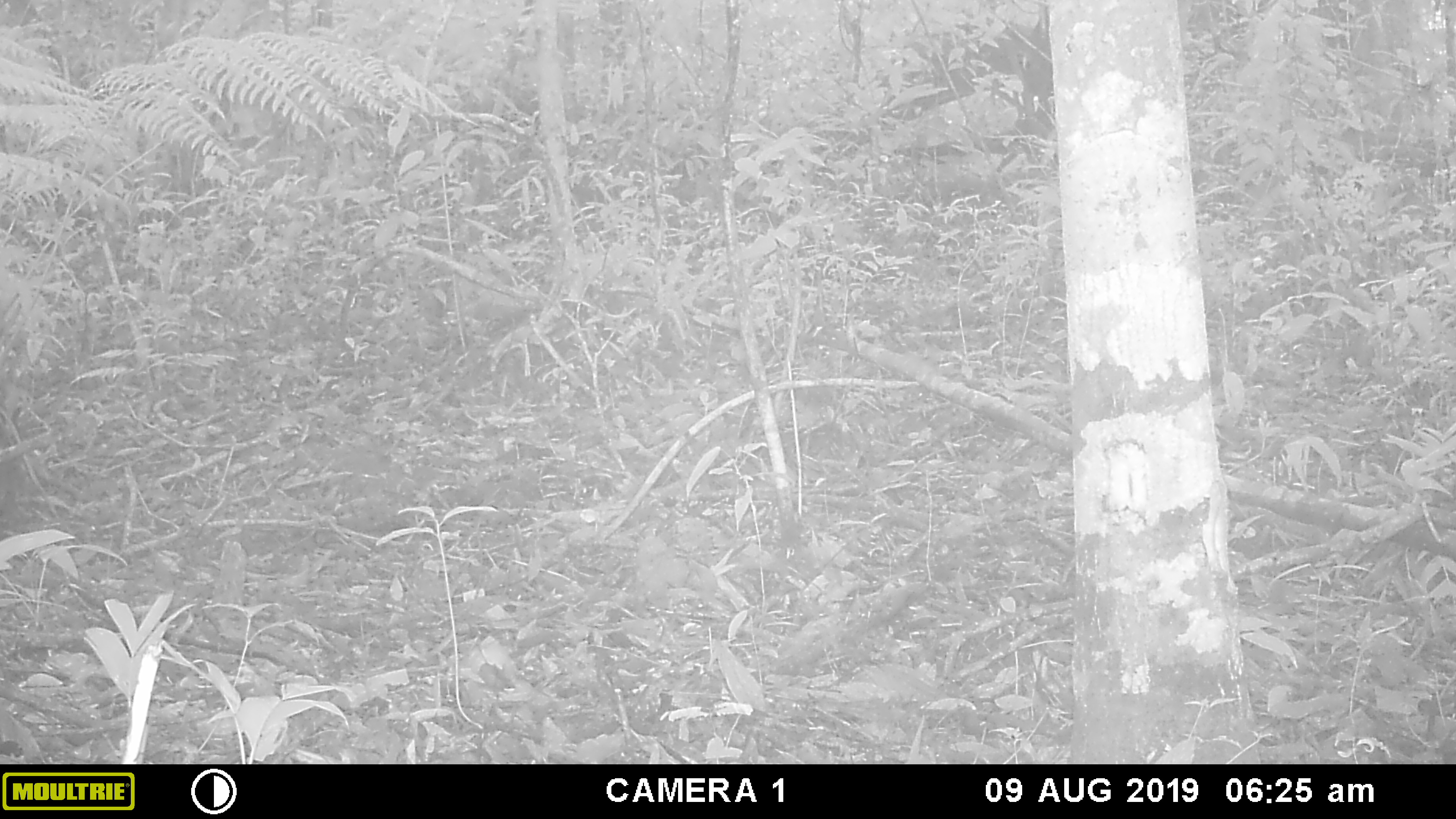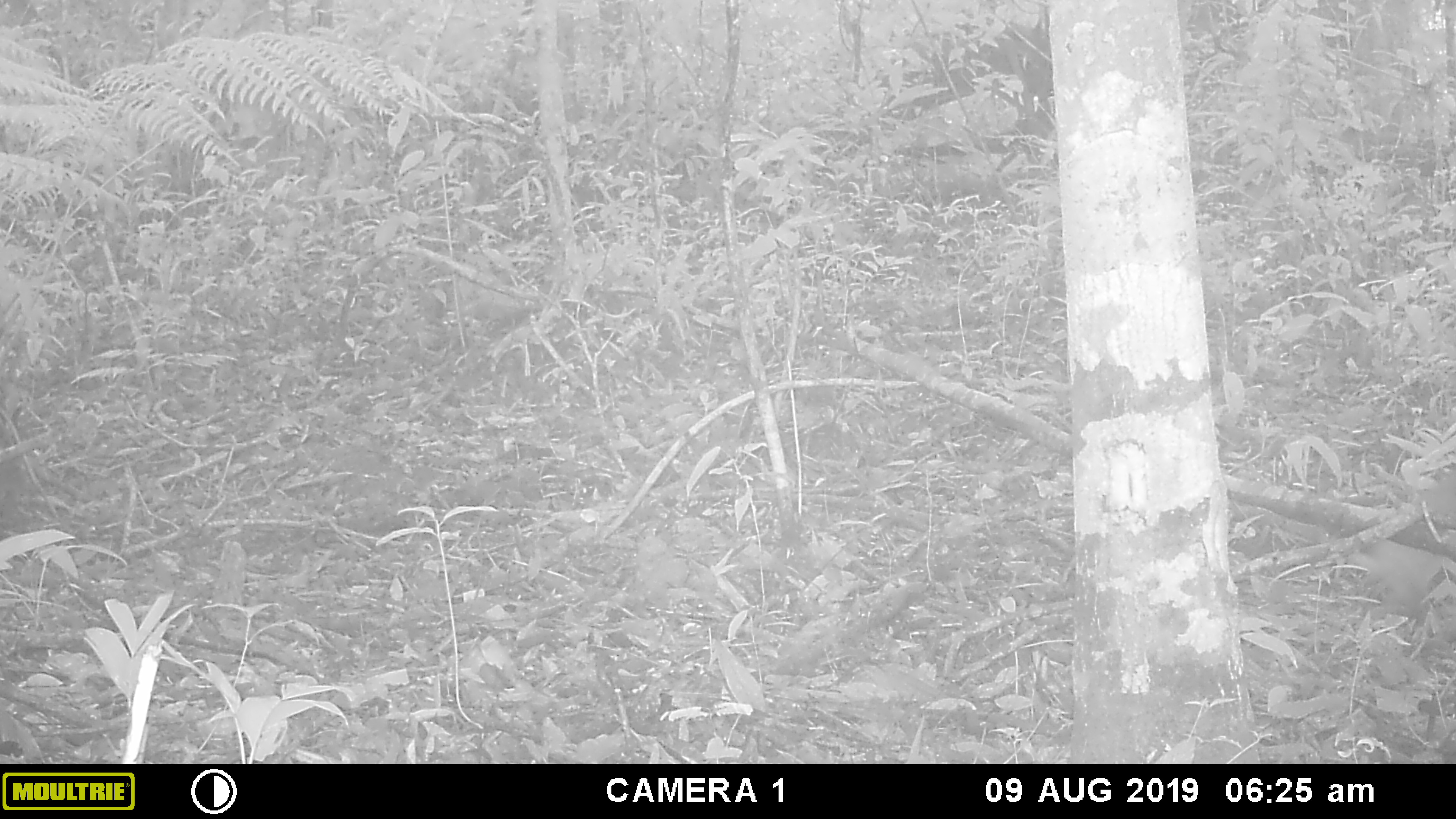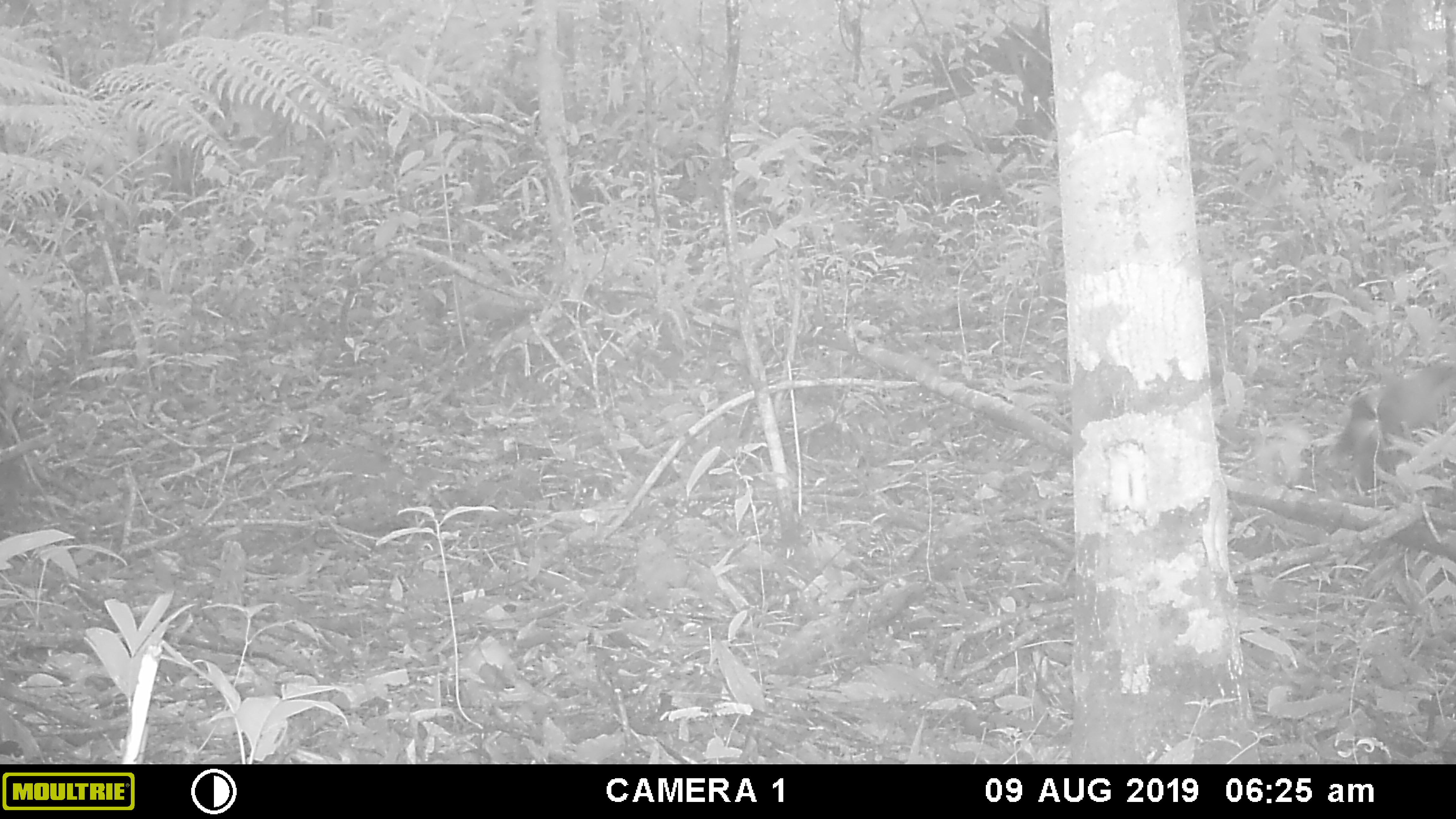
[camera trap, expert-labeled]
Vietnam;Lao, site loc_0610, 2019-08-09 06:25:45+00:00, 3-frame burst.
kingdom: Animalia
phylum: Chordata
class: Mammalia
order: Carnivora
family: Mustelidae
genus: Martes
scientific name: Martes flavigula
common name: yellow-throated marten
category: yellow throated marten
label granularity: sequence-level